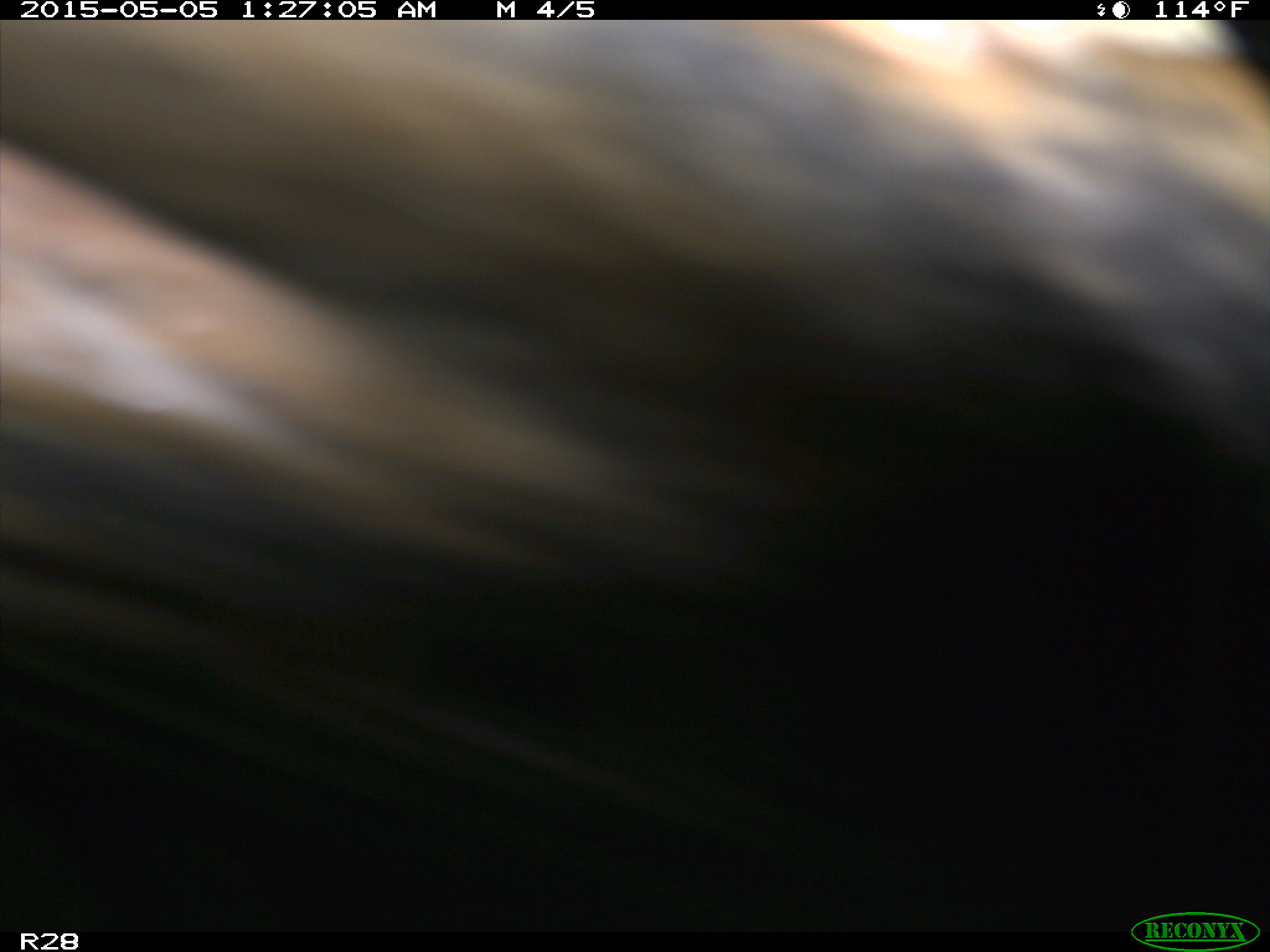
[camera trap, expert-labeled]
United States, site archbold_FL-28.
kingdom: Animalia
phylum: Chordata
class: Mammalia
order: Artiodactyla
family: Bovidae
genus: Bos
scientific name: Bos taurus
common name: domestic cow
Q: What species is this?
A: Bos taurus (domestic cow).